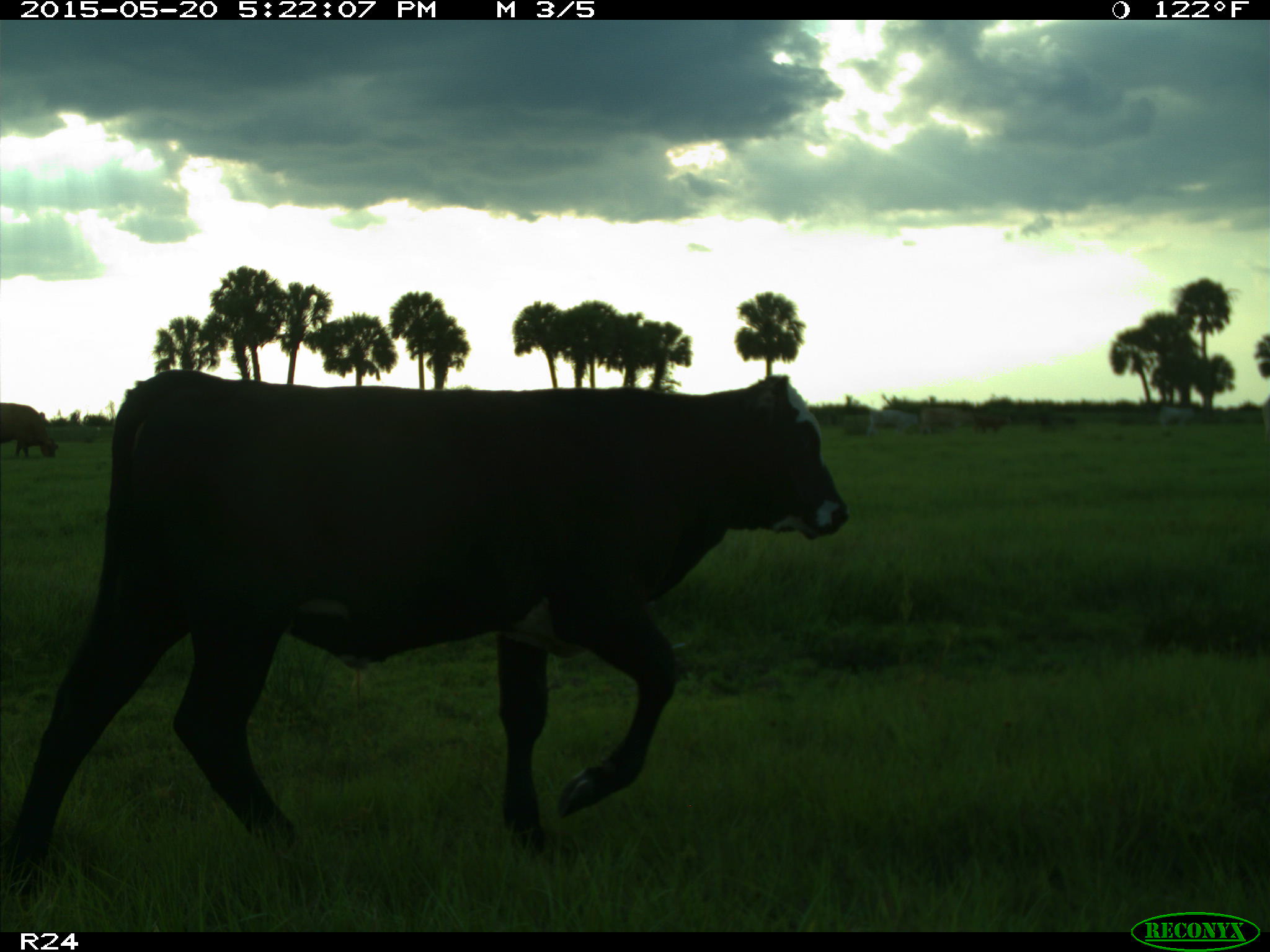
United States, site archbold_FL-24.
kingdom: Animalia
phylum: Chordata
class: Mammalia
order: Artiodactyla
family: Bovidae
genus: Bos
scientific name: Bos taurus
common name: domestic cow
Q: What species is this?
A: Bos taurus (domestic cow).